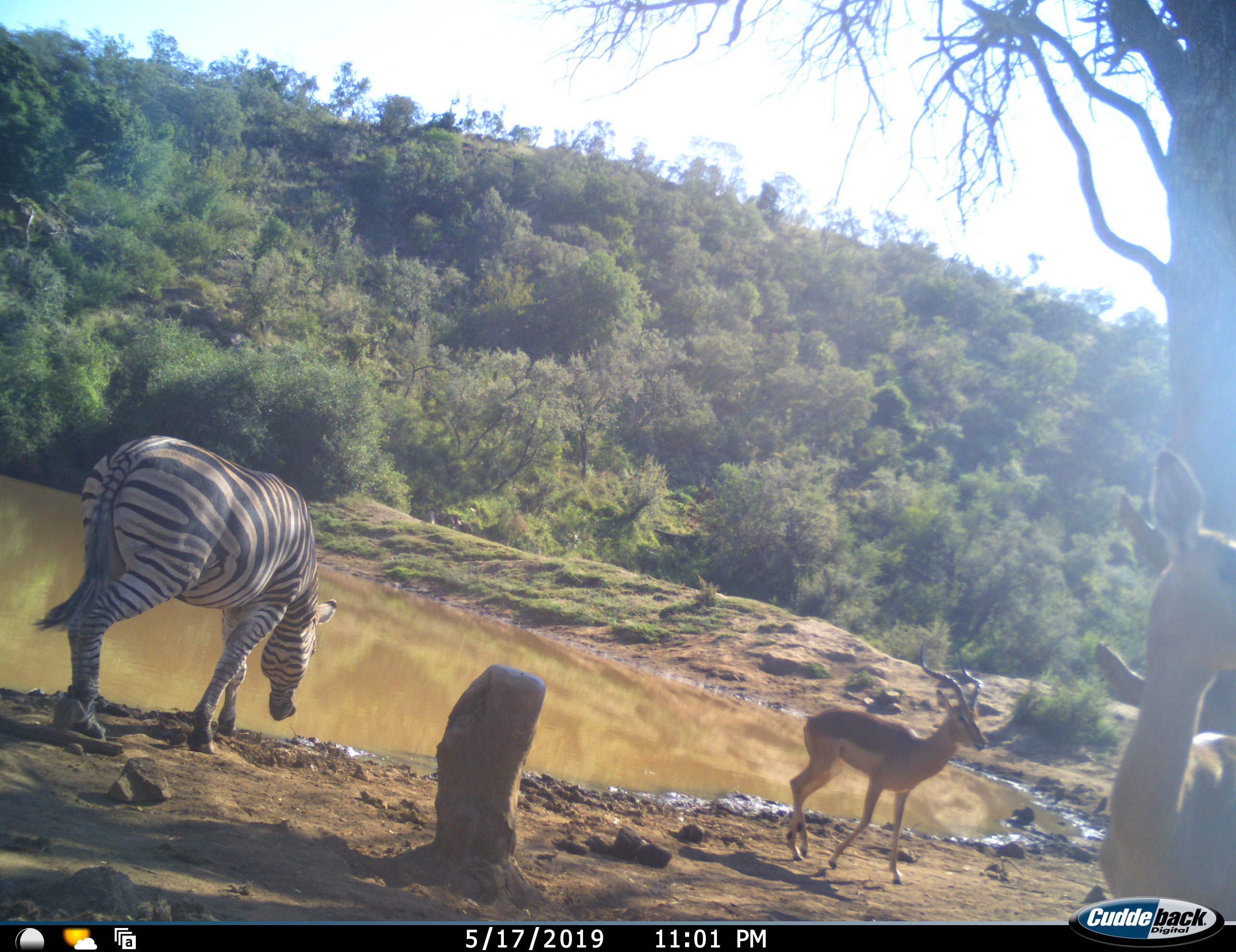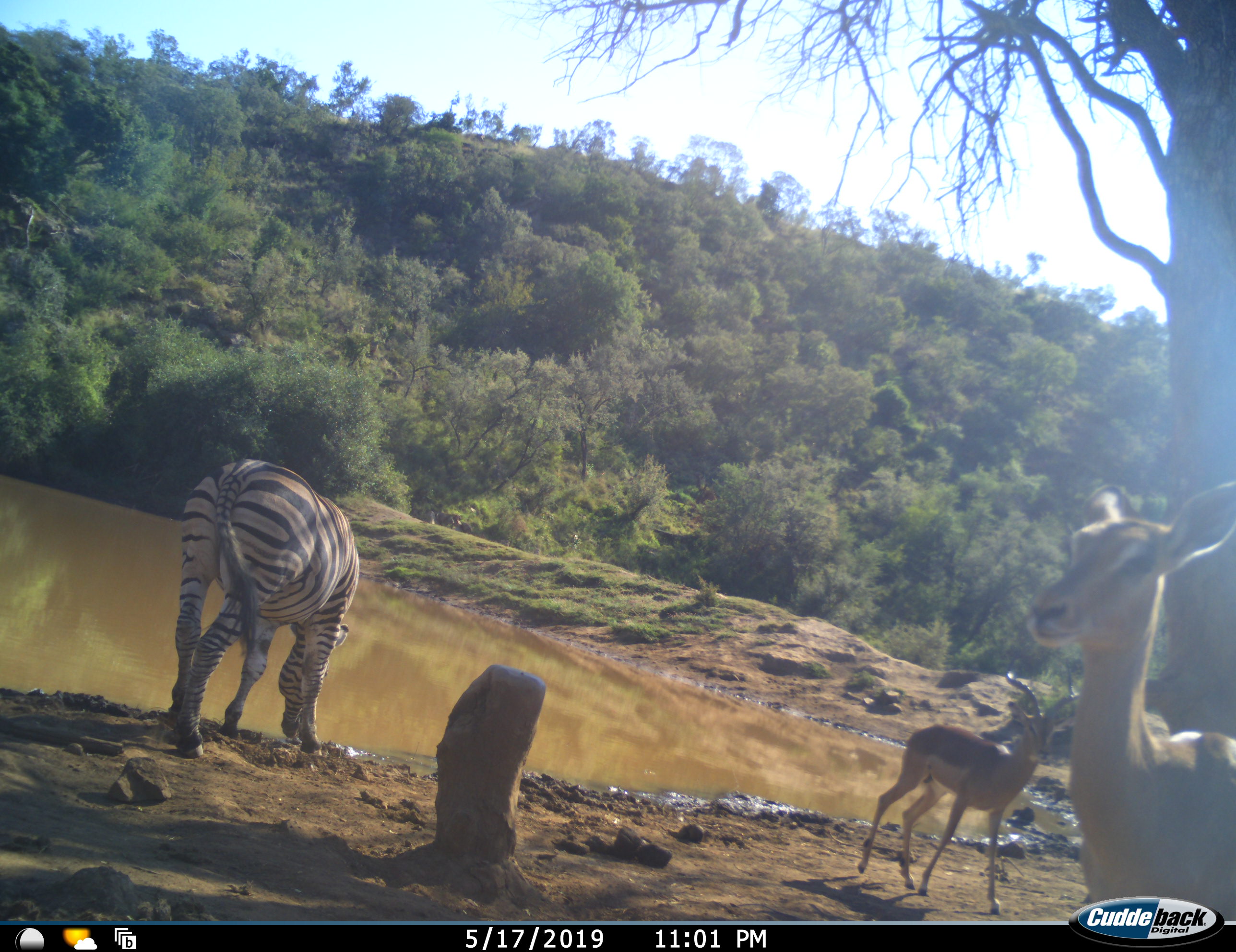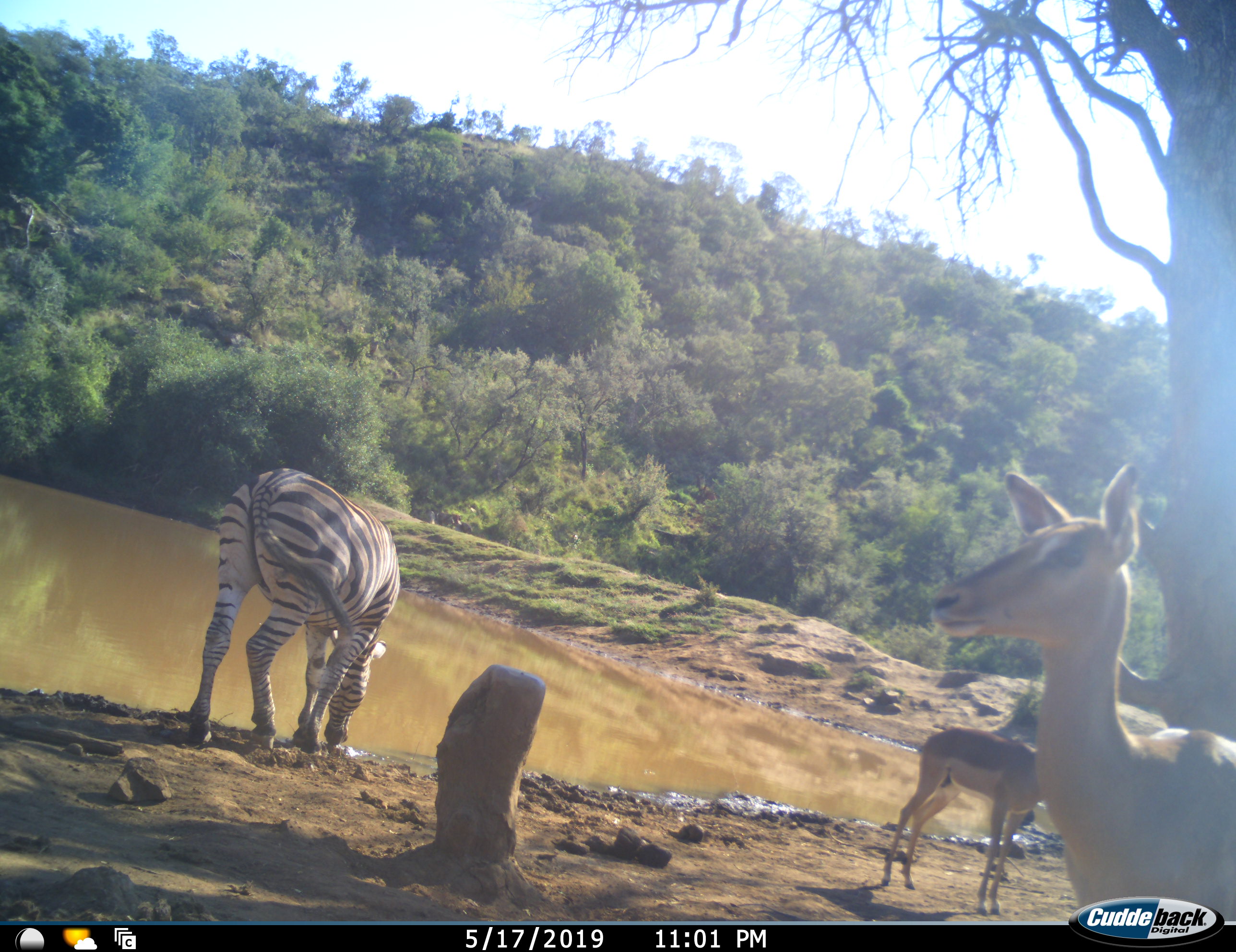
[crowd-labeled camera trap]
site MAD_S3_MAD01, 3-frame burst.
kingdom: Animalia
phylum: Chordata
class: Mammalia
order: Artiodactyla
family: Bovidae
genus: Aepyceros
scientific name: Aepyceros melampus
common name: impala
Impala (Aepyceros melampus), count 2. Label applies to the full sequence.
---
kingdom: Animalia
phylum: Chordata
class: Mammalia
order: Perissodactyla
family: Equidae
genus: Equus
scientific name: Equus quagga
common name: plains zebra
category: zebraplains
Zebraplains (plains zebra) (Equus quagga), count 1. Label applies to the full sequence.